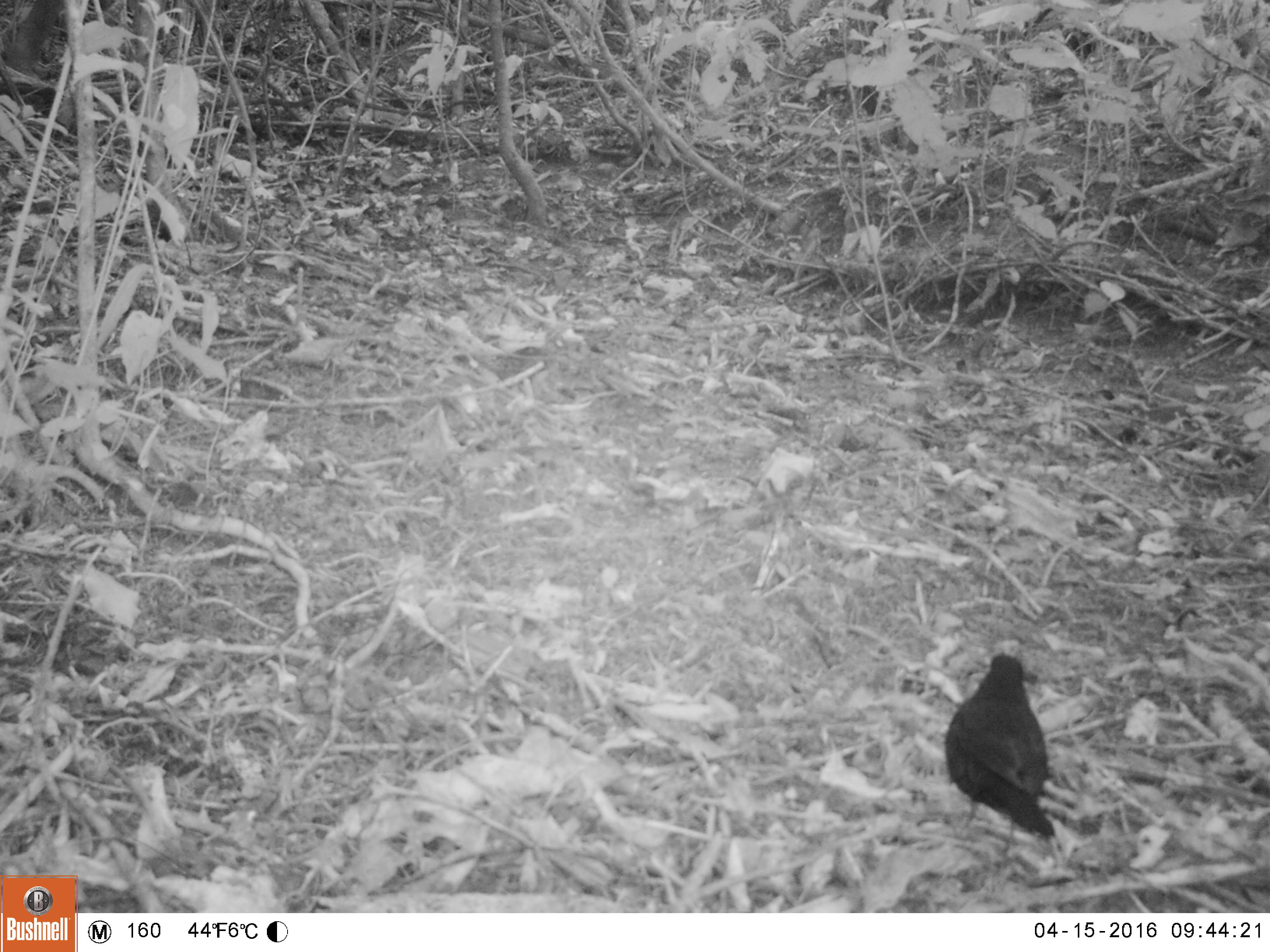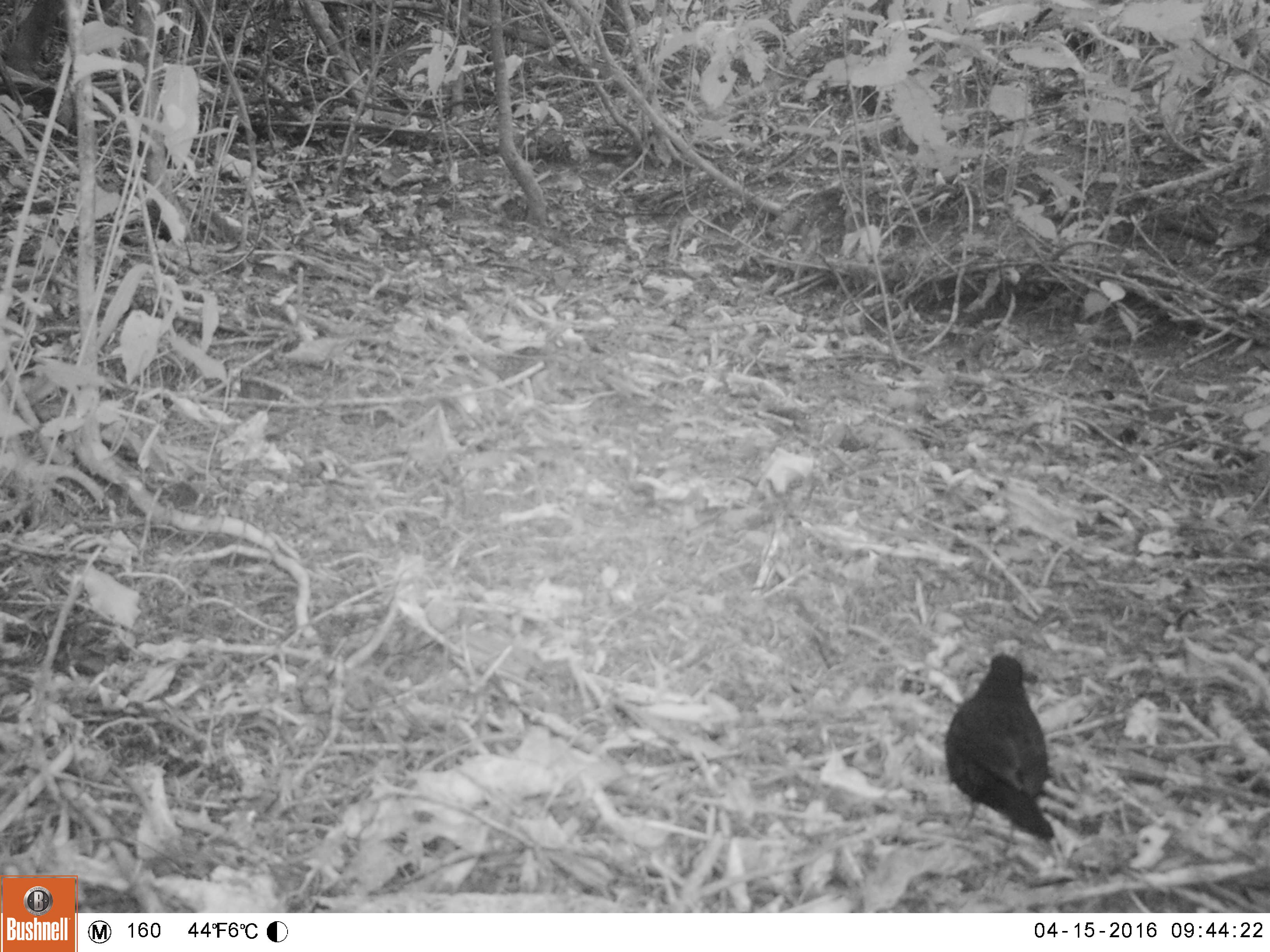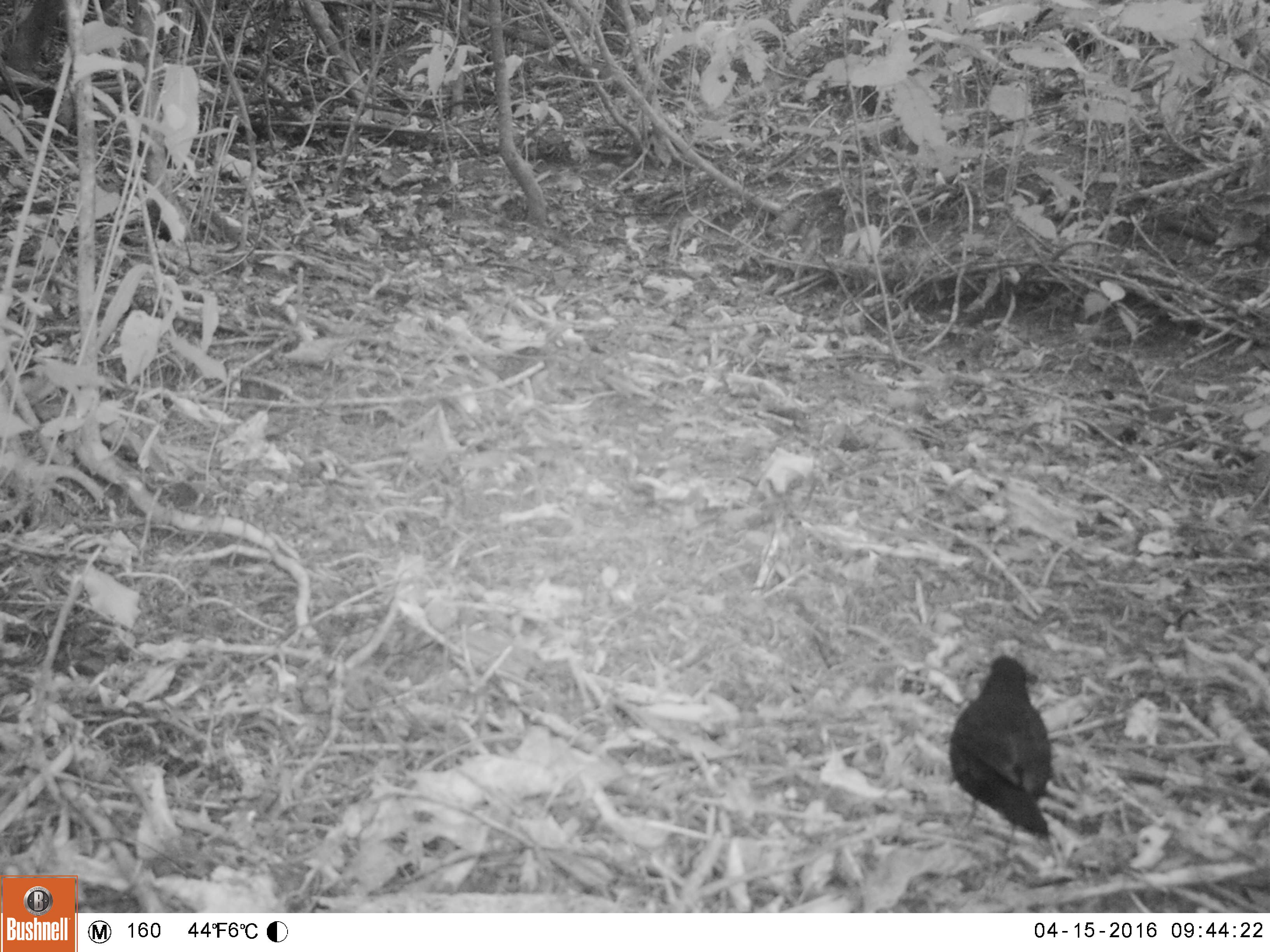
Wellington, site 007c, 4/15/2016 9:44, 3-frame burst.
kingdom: Animalia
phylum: Chordata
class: Aves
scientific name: Aves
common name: bird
Bird (Aves).